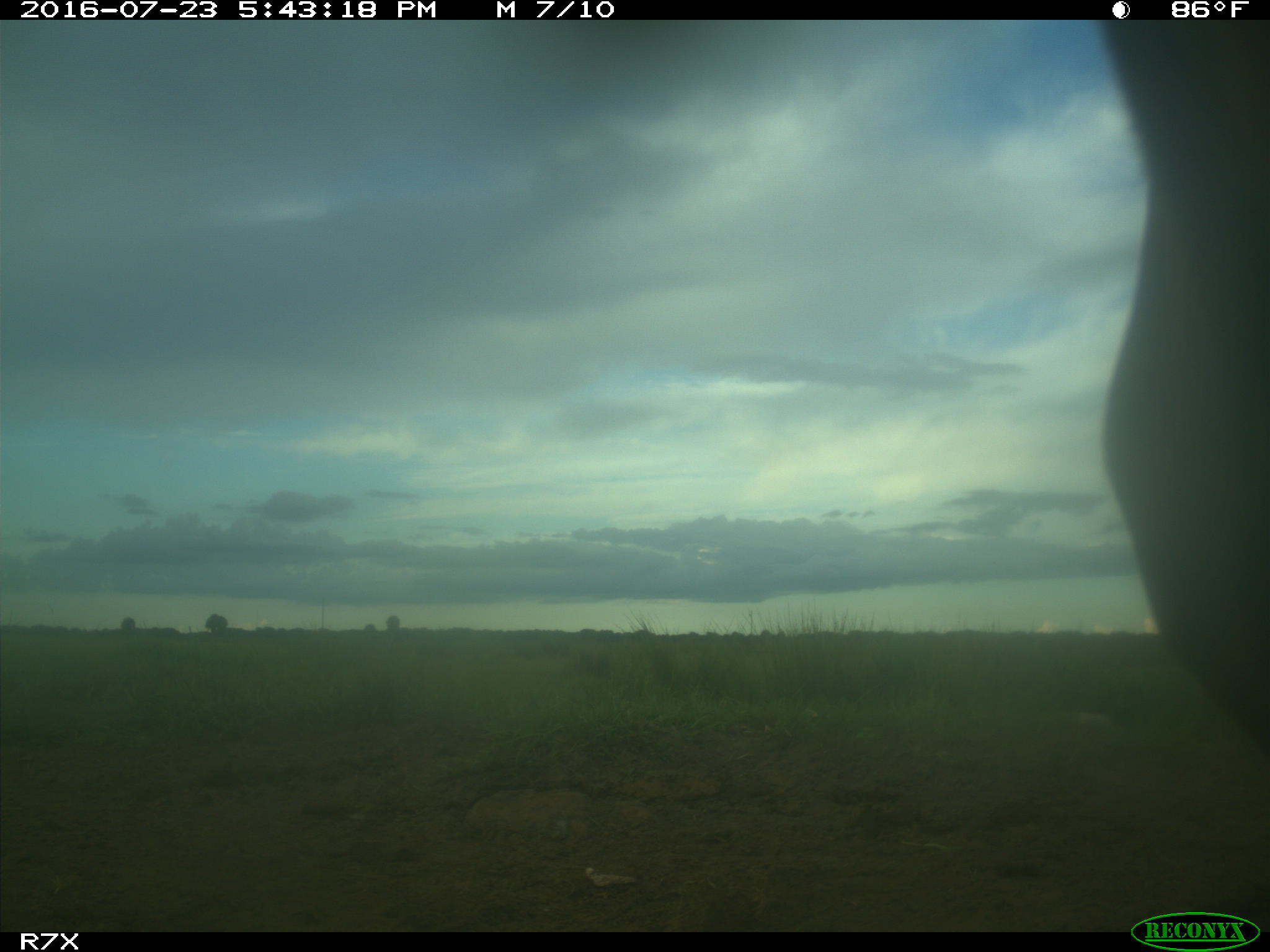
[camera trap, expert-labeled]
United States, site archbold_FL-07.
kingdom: Animalia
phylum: Chordata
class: Mammalia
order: Artiodactyla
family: Bovidae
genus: Bos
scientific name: Bos taurus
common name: domestic cow